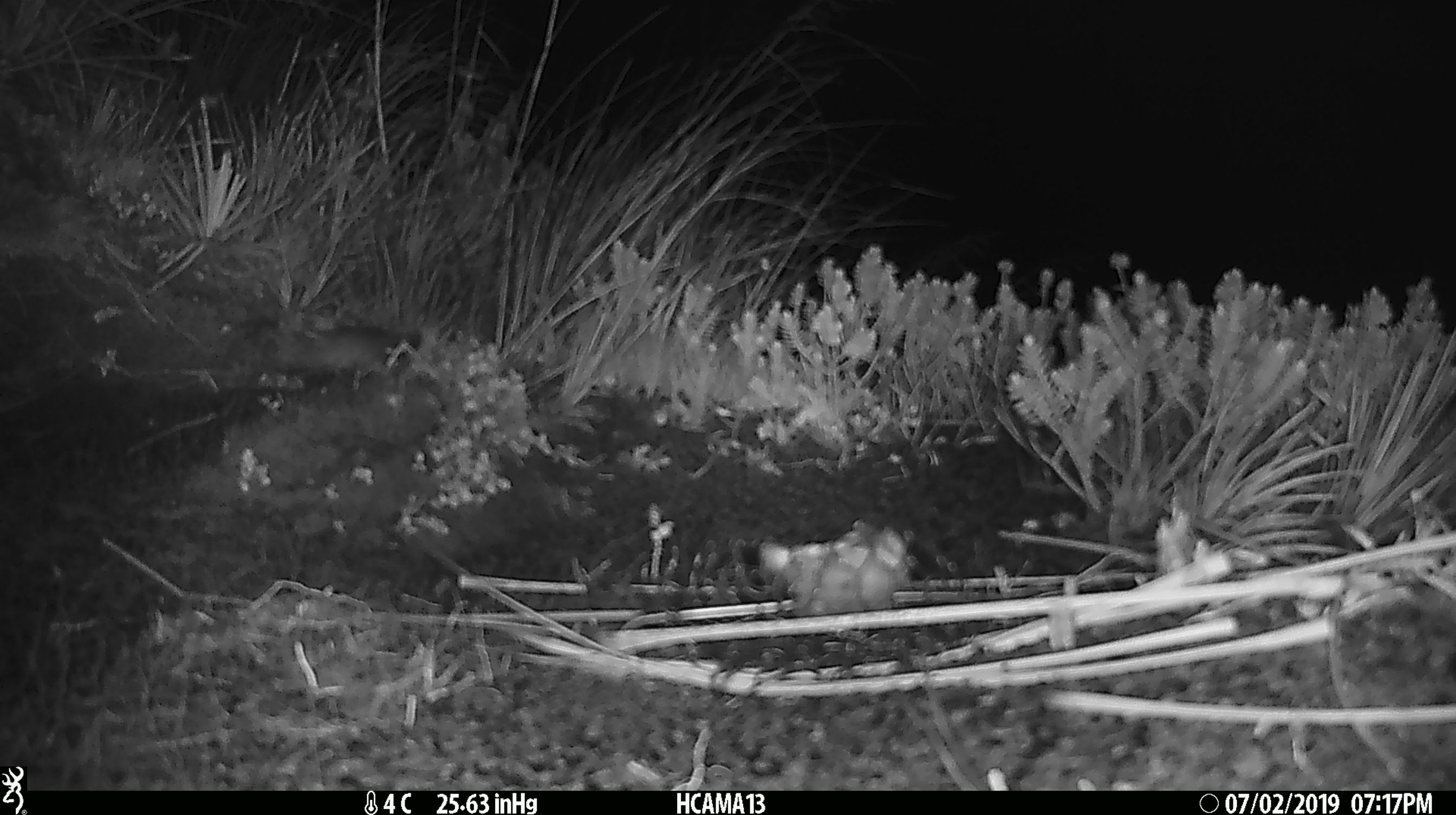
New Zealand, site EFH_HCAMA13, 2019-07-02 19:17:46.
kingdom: Animalia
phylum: Chordata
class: Mammalia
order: Rodentia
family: Muridae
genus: Mus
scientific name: Mus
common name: mouse